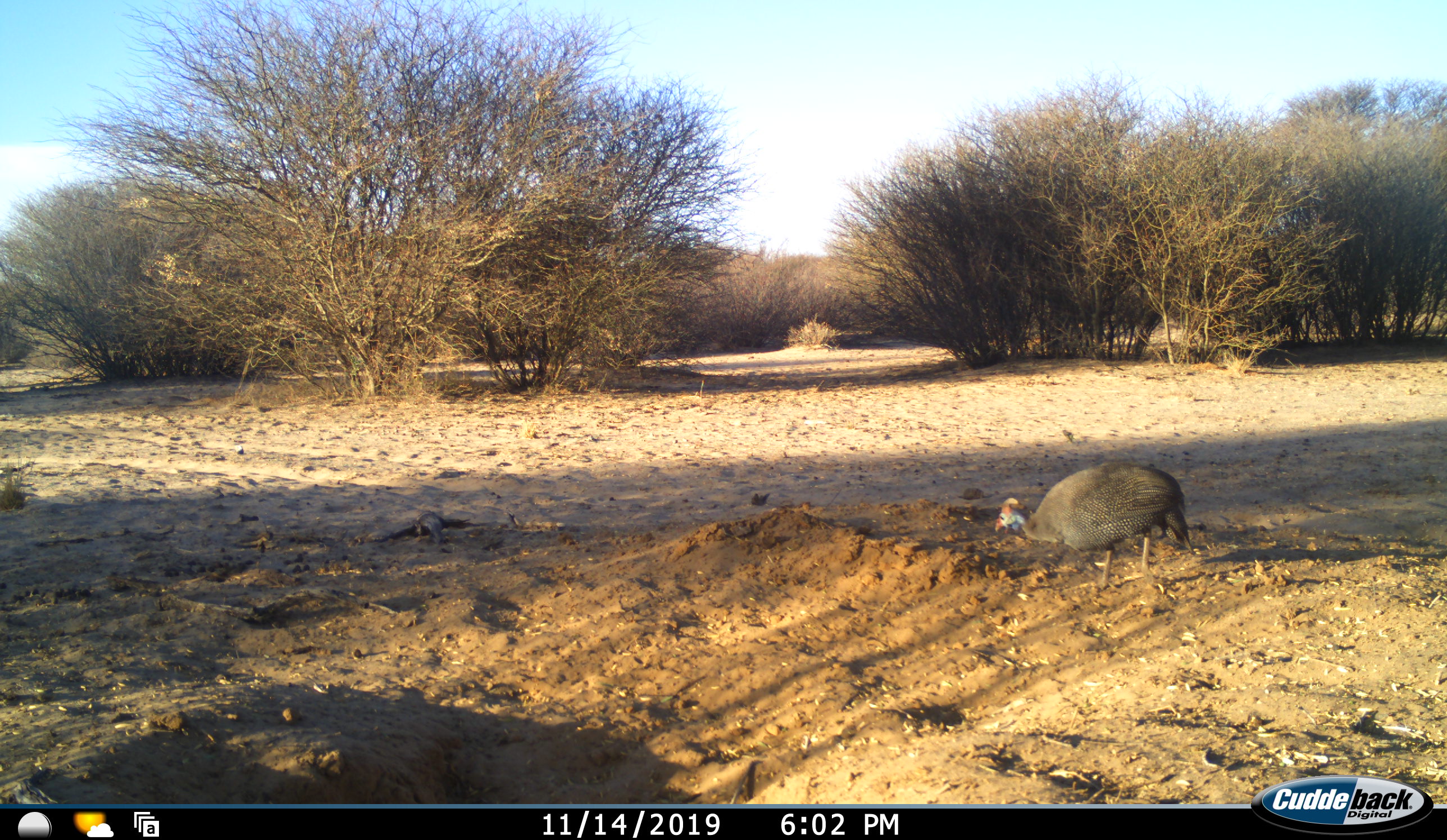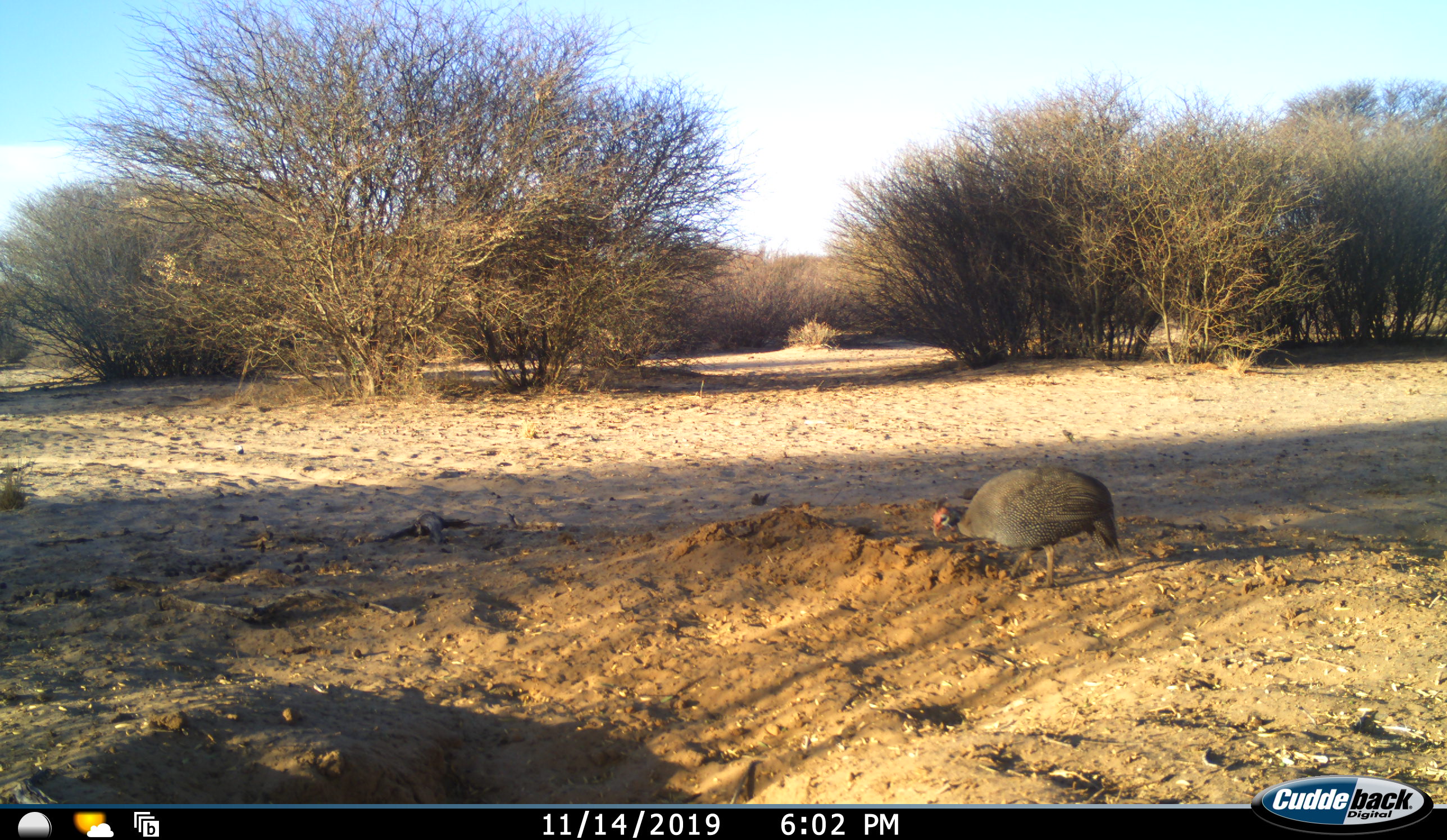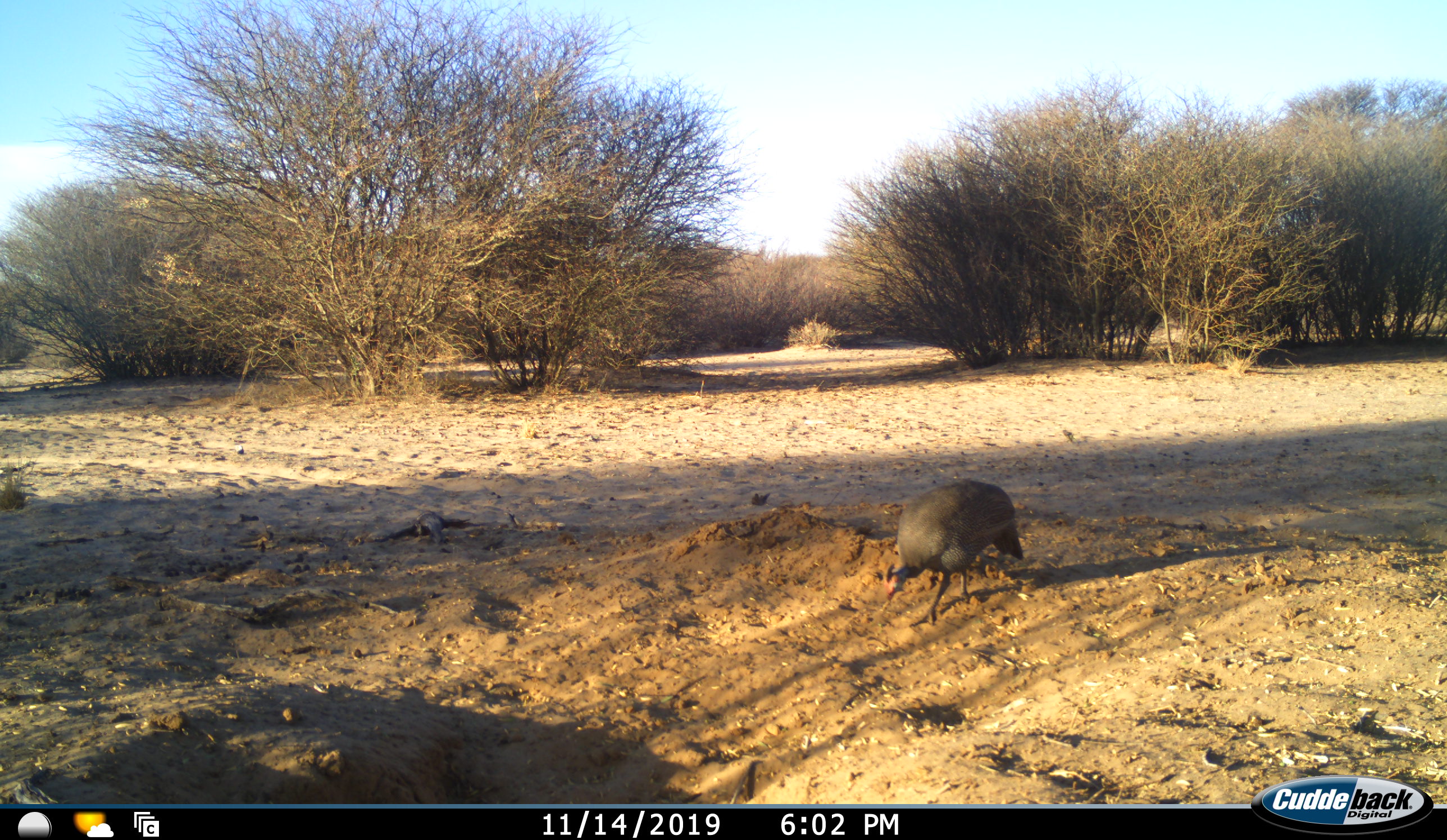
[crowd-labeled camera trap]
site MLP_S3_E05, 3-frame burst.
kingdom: Animalia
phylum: Chordata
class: Aves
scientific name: Aves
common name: bird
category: birdother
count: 1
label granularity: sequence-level